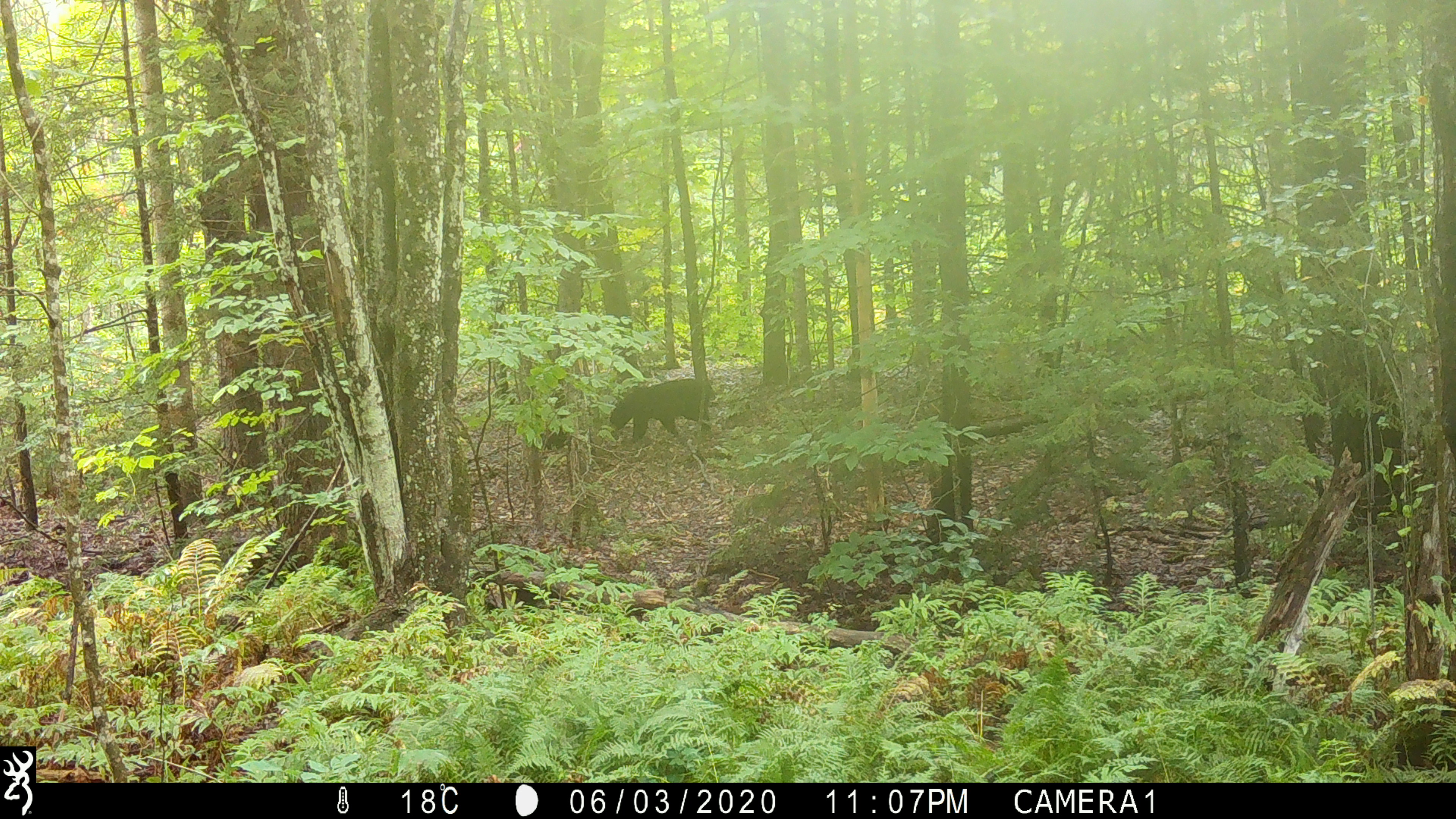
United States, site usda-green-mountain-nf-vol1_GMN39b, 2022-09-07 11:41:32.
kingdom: Animalia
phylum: Chordata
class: Mammalia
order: Carnivora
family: Ursidae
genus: Ursus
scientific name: Ursus americanus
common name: black bear